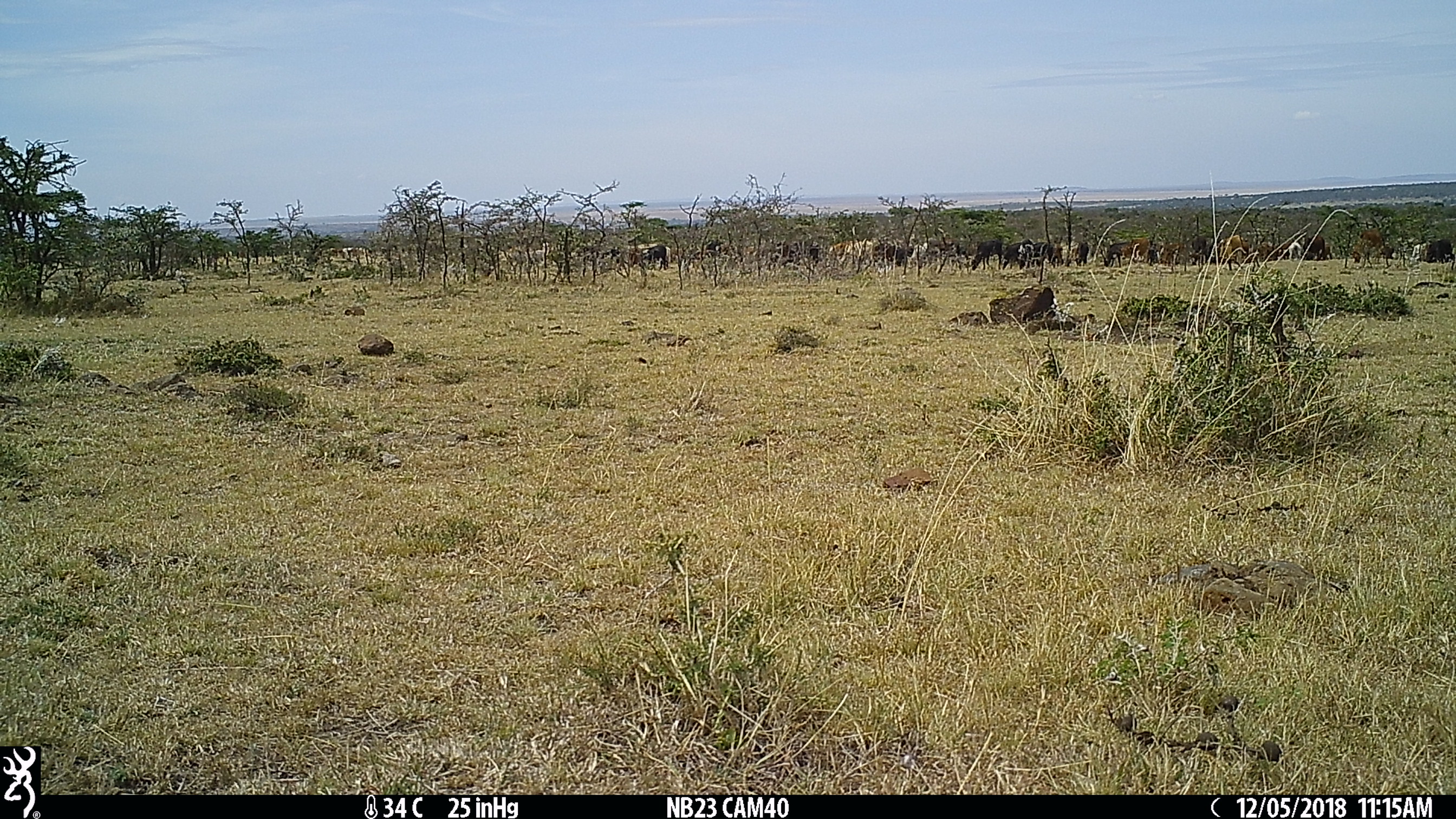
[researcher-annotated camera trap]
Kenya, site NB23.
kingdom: Animalia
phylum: Chordata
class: Mammalia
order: Artiodactyla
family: Bovidae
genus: Bos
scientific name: Bos taurus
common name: cattle